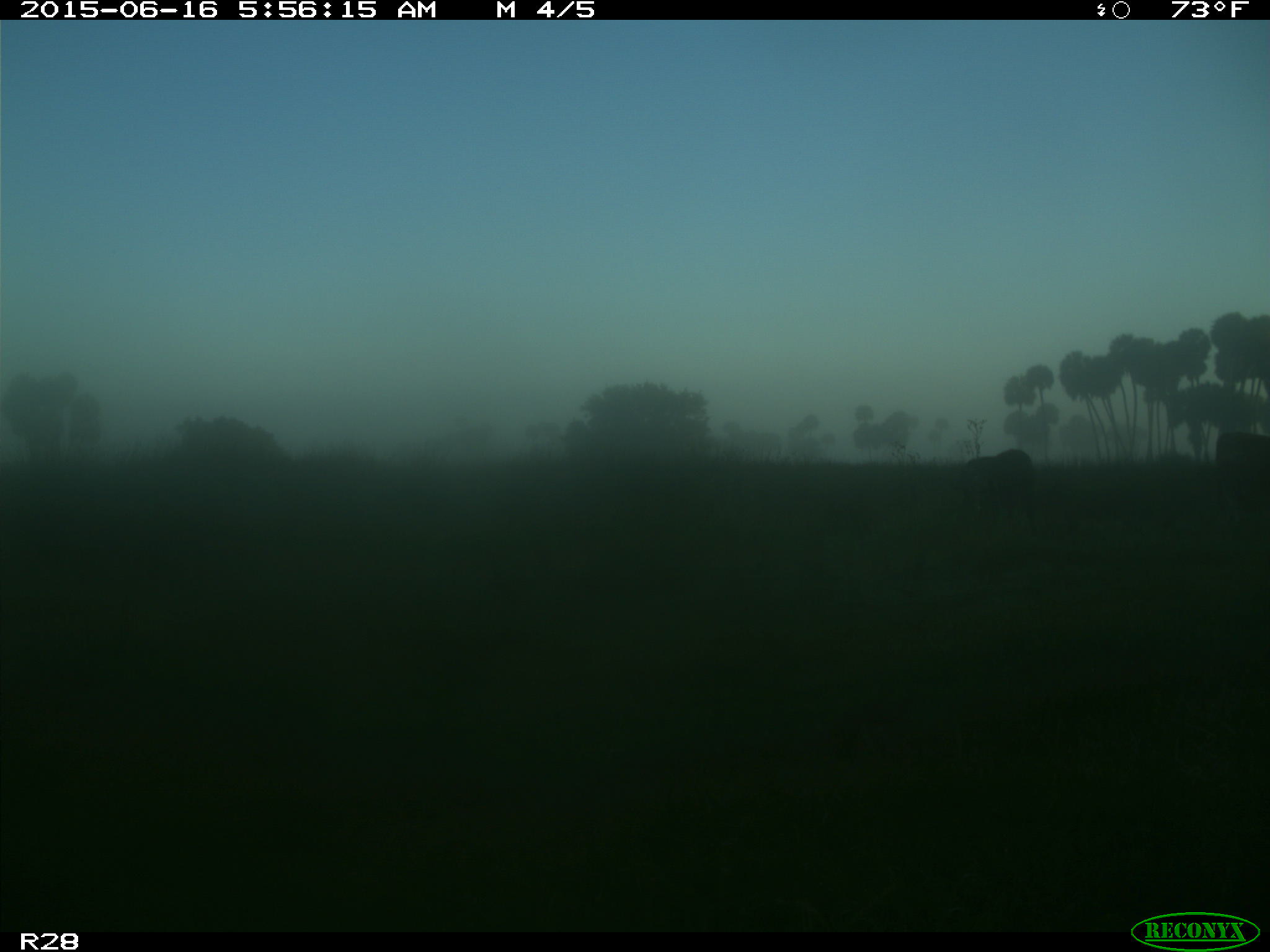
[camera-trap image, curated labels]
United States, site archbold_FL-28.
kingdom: Animalia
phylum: Chordata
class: Mammalia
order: Artiodactyla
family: Bovidae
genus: Bos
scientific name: Bos taurus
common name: domestic cow